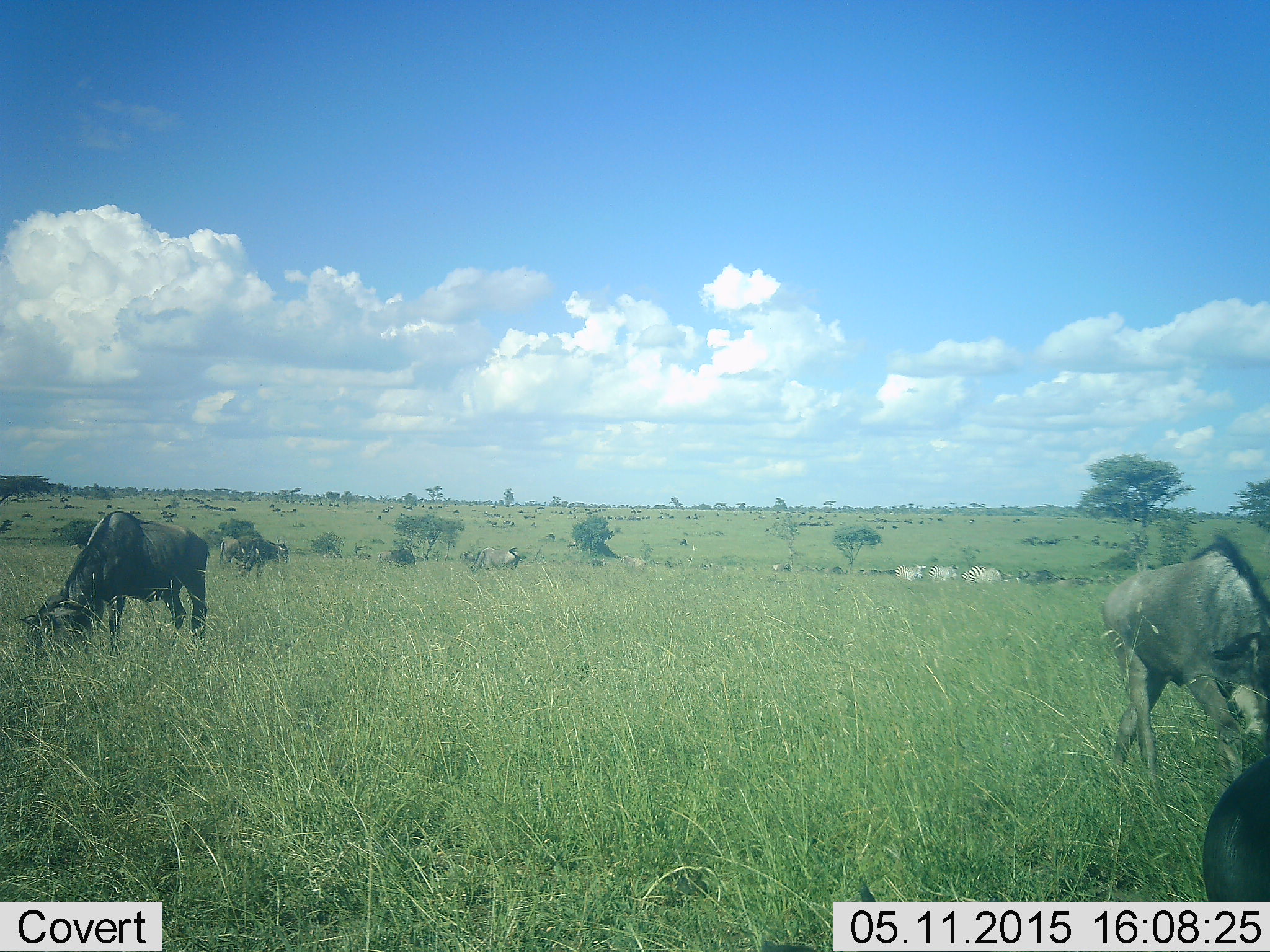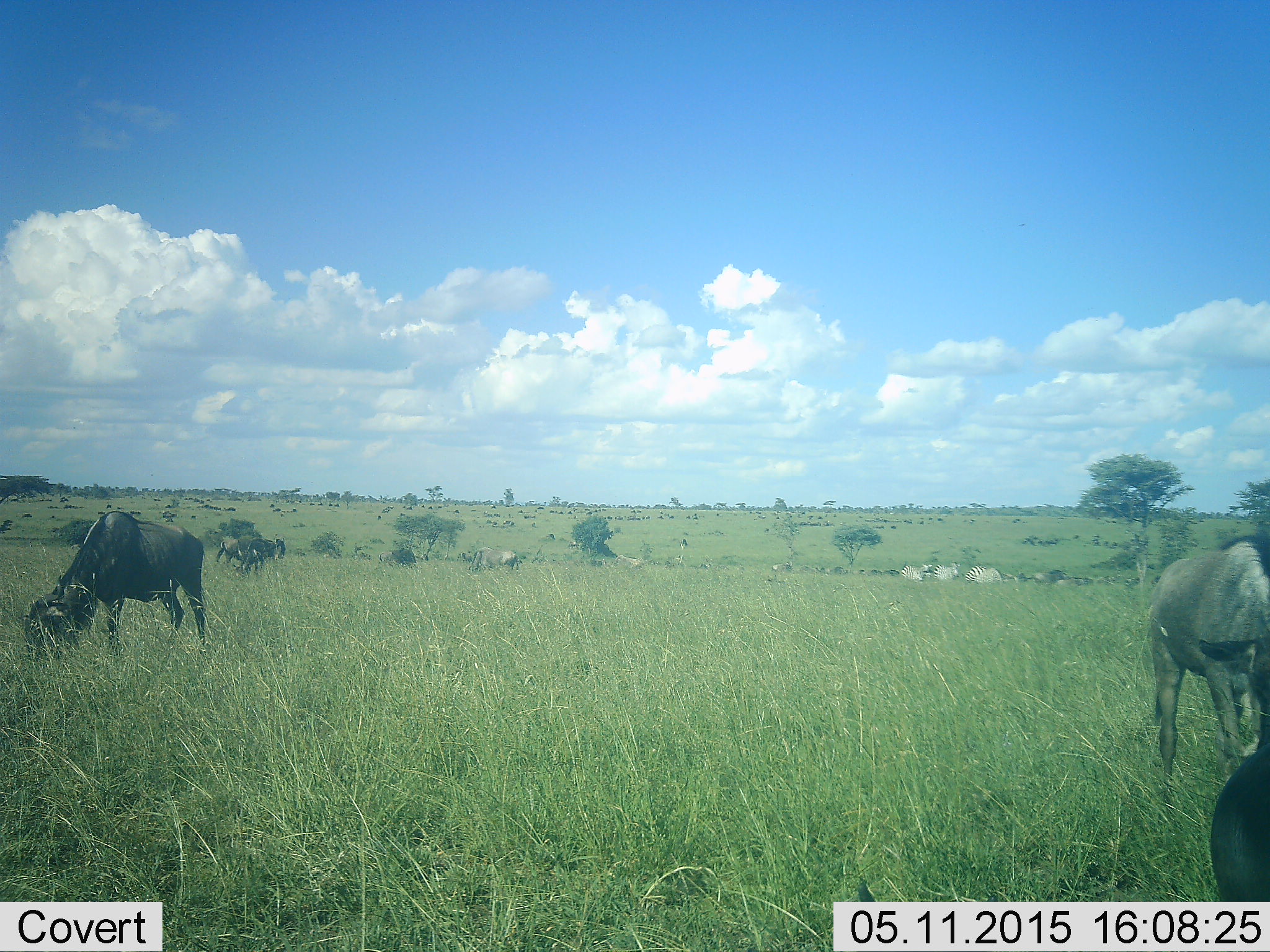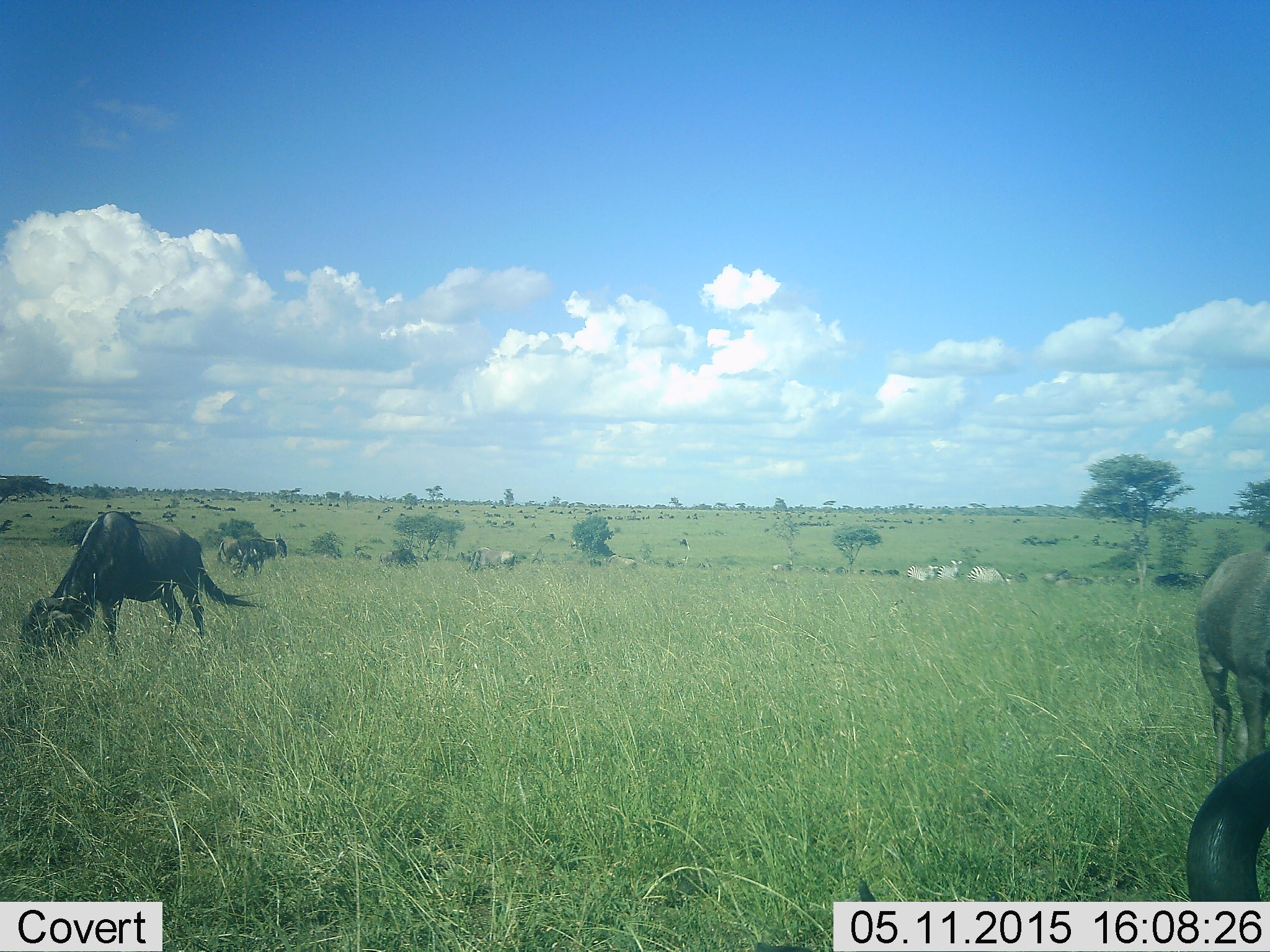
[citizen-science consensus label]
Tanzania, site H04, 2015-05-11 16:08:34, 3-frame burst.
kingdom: Animalia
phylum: Chordata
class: Mammalia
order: Artiodactyla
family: Bovidae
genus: Connochaetes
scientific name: Connochaetes taurinus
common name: blue wildebeest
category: wildebeest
Wildebeest (blue wildebeest) (Connochaetes taurinus), count 11-50. Behavior (volunteer vote fractions): standing 91%, resting 18%, moving 55%, interacting 0%. Young present (vote fraction): 18%. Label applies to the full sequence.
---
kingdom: Animalia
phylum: Chordata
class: Mammalia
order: Perissodactyla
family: Equidae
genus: Equus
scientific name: Equus quagga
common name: plains zebra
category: zebra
Zebra (plains zebra) (Equus quagga), count 4. Behavior (volunteer vote fractions): standing 90%, resting 0%, moving 30%, interacting 10%. Young present (vote fraction): 0%. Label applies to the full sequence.